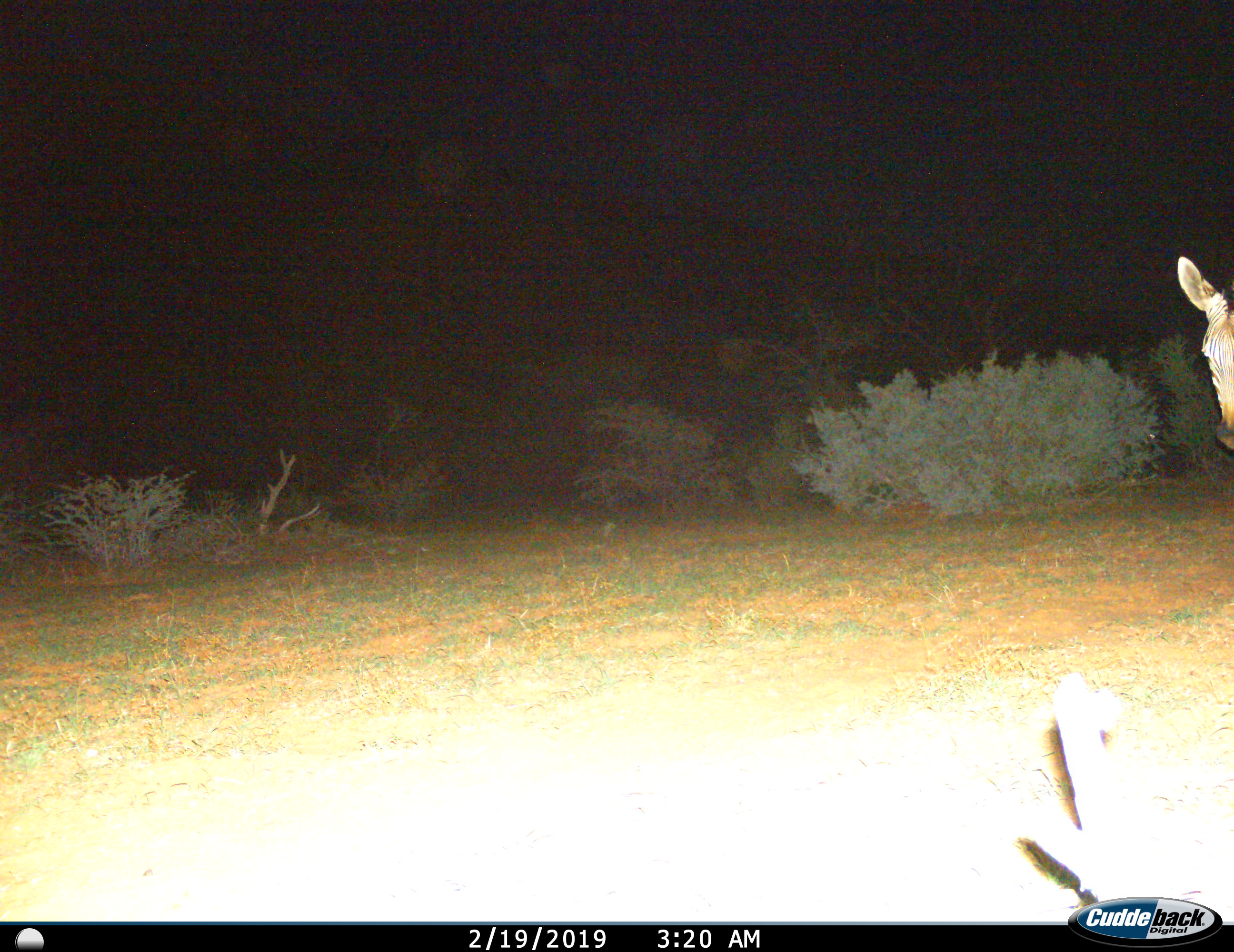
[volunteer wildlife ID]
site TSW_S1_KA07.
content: unidentified animal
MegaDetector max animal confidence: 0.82